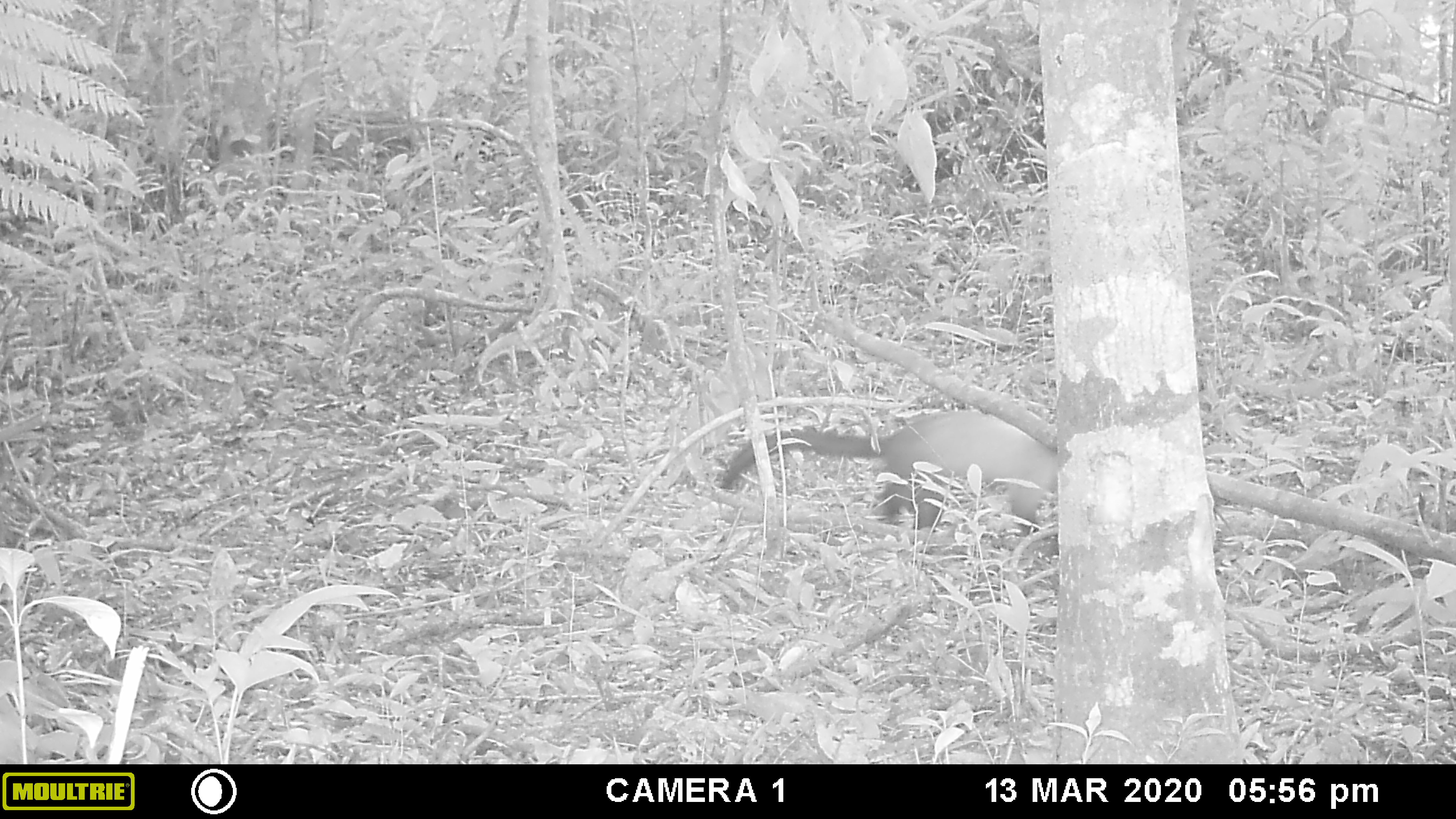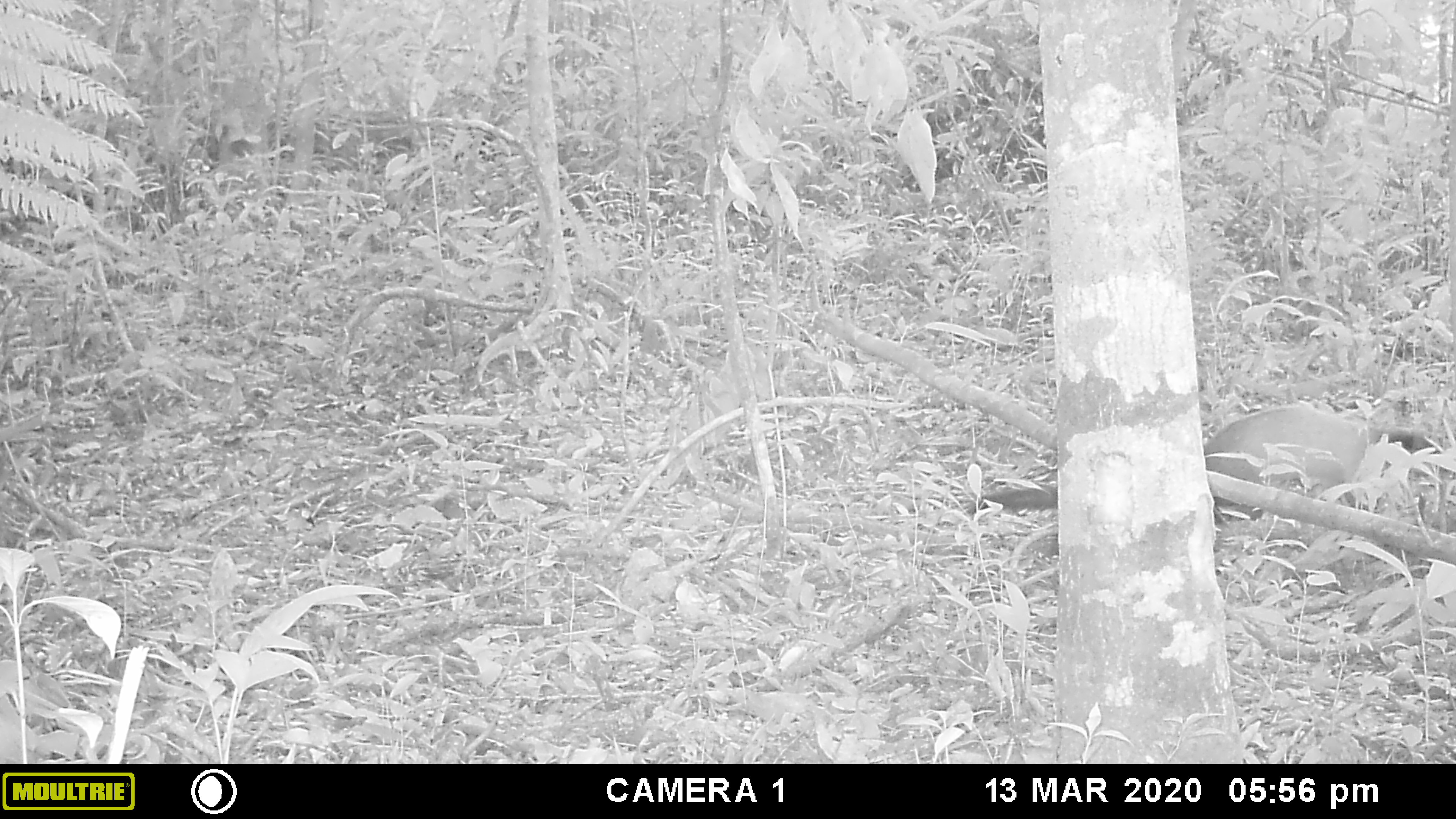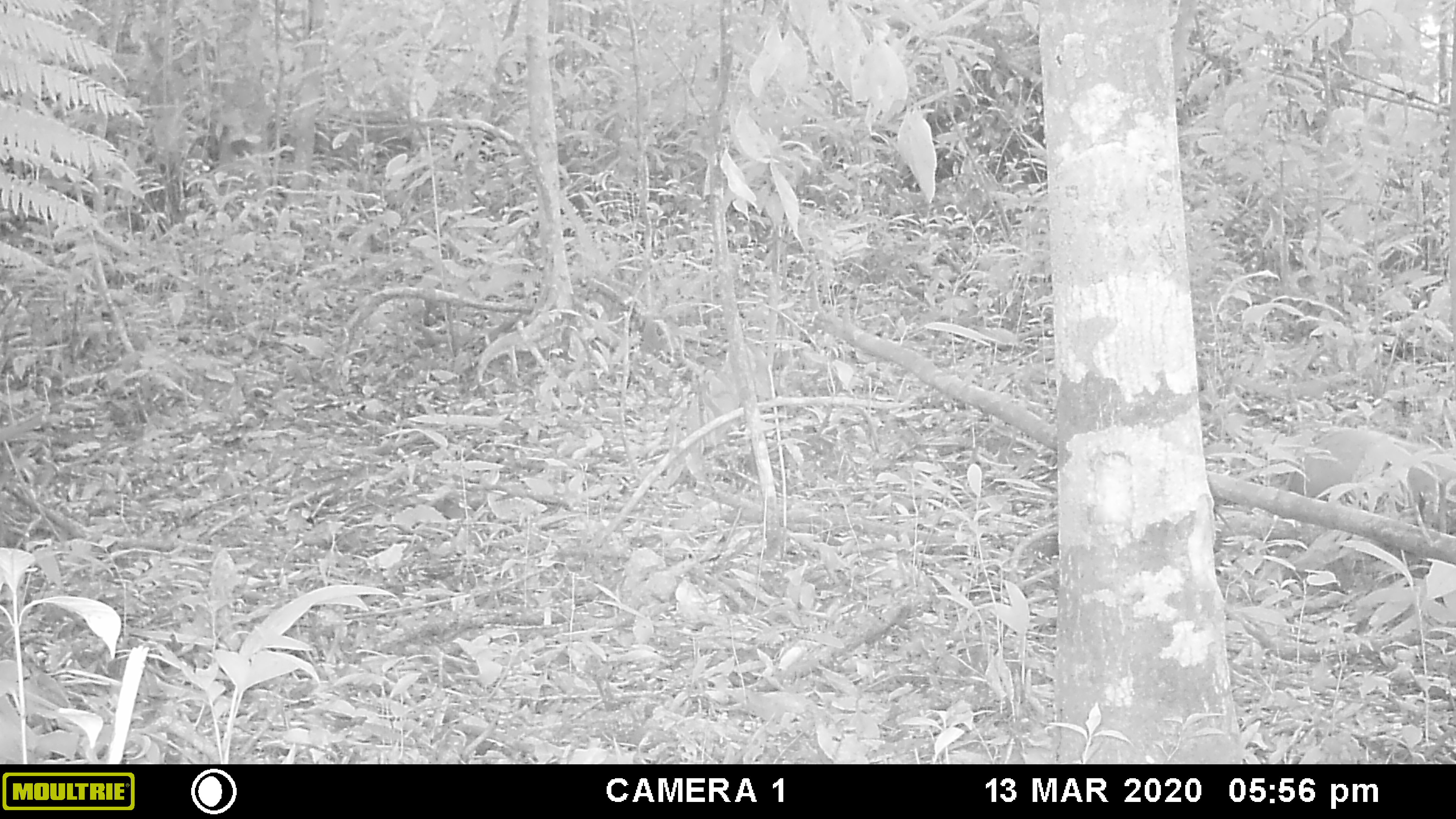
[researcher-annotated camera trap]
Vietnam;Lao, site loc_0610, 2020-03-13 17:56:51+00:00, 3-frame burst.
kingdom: Animalia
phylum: Chordata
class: Mammalia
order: Carnivora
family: Mustelidae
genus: Martes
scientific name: Martes flavigula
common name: yellow-throated marten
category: yellow throated marten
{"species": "yellow throated marten (yellow-throated marten) (Martes flavigula)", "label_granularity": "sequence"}